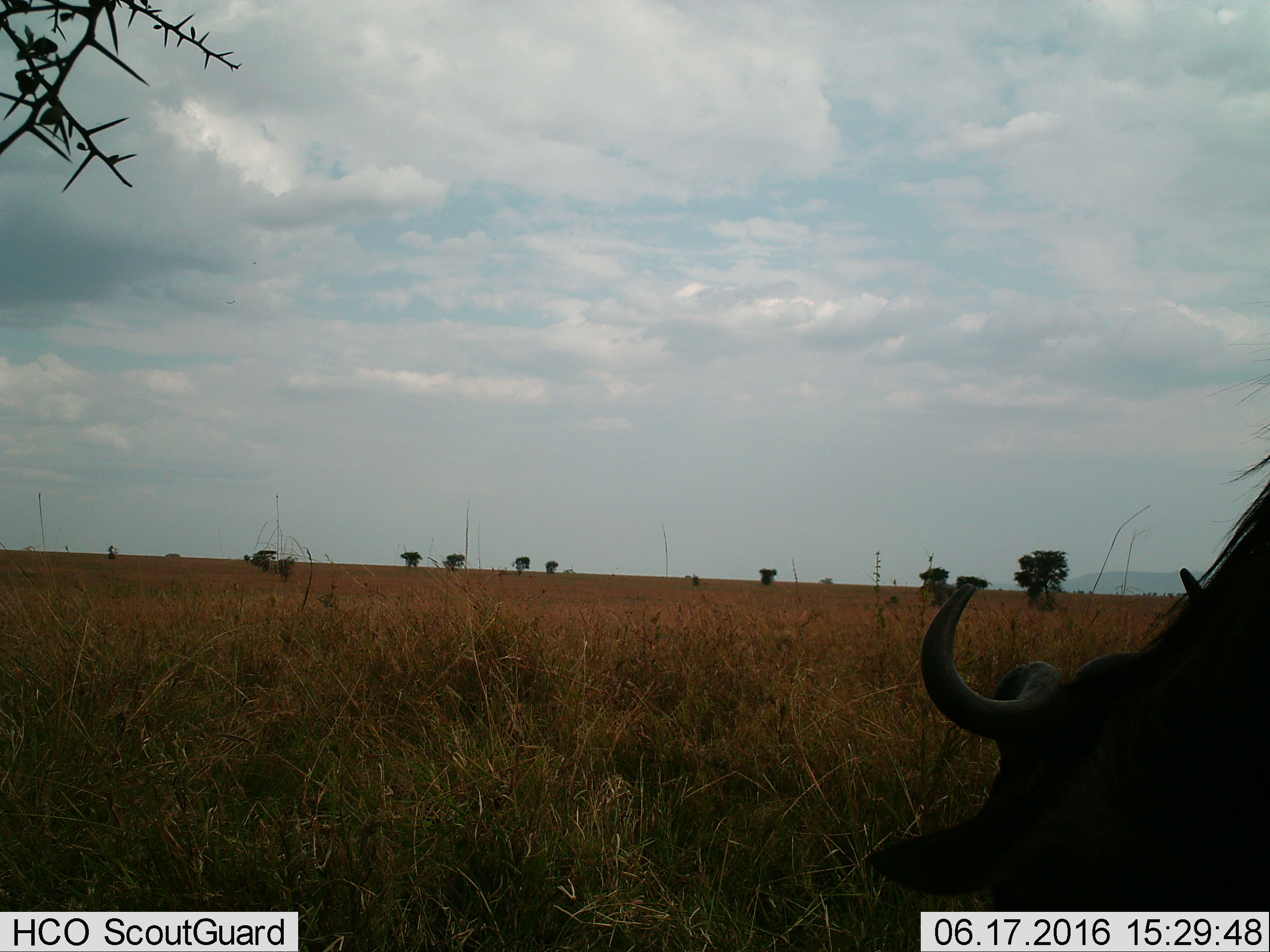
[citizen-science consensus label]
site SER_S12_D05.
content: unidentified animal